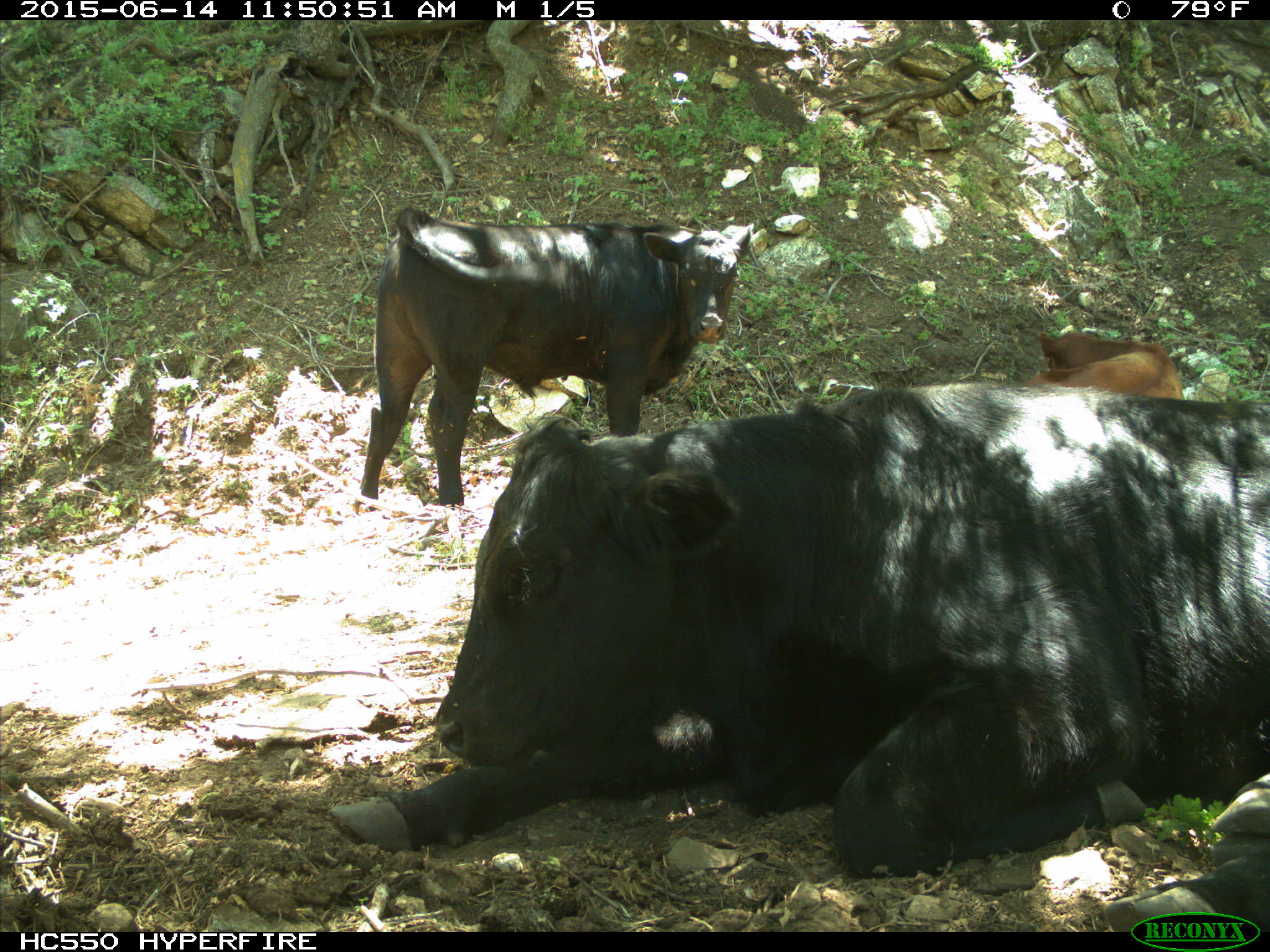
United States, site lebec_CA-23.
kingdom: Animalia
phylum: Chordata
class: Mammalia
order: Artiodactyla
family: Bovidae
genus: Bos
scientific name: Bos taurus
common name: domestic cow